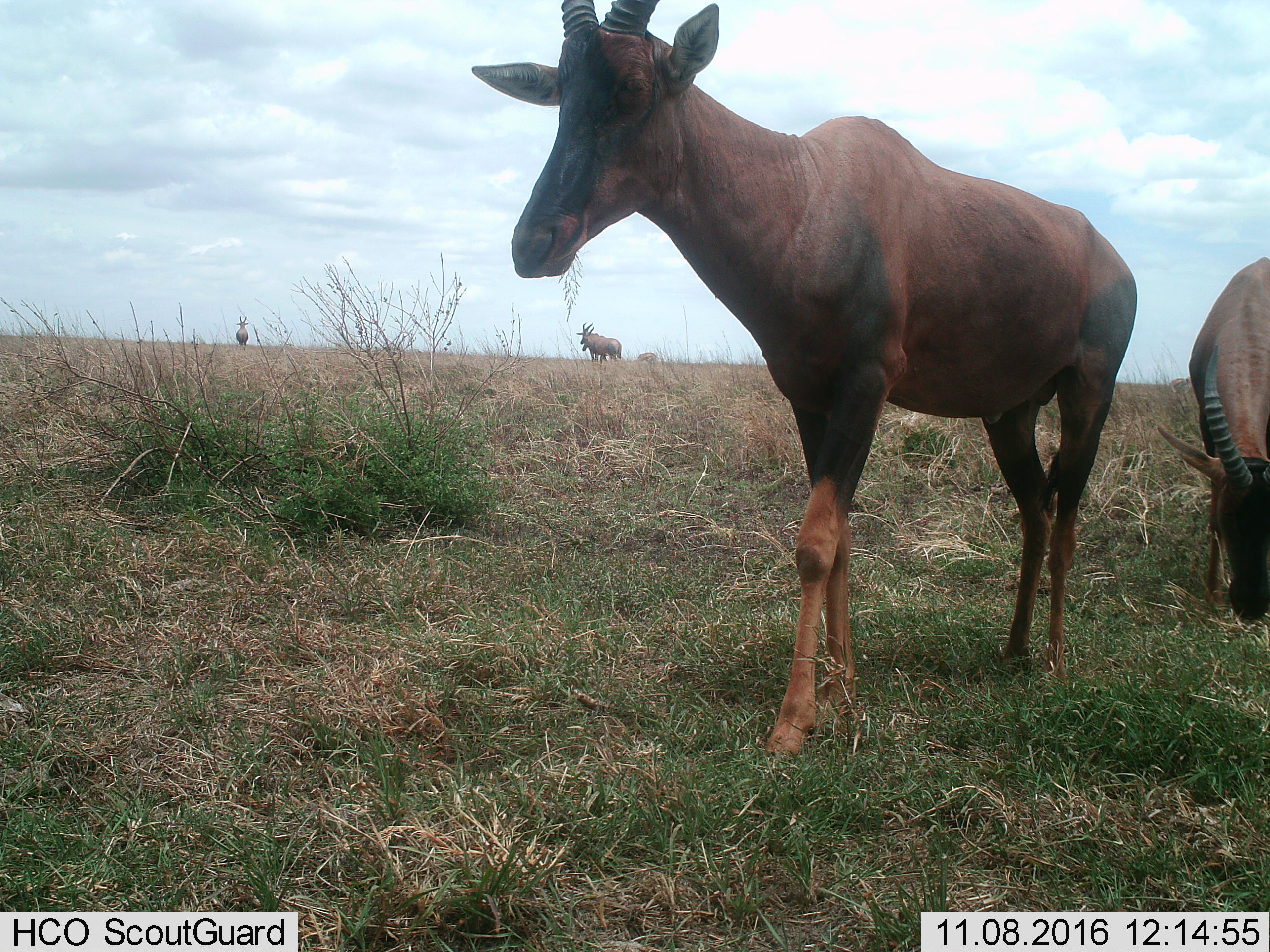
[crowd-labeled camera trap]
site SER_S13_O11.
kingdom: Animalia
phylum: Chordata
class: Mammalia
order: Artiodactyla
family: Bovidae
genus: Damaliscus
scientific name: Damaliscus lunatus jimela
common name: topi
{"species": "topi (Damaliscus lunatus jimela)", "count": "5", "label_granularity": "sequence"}